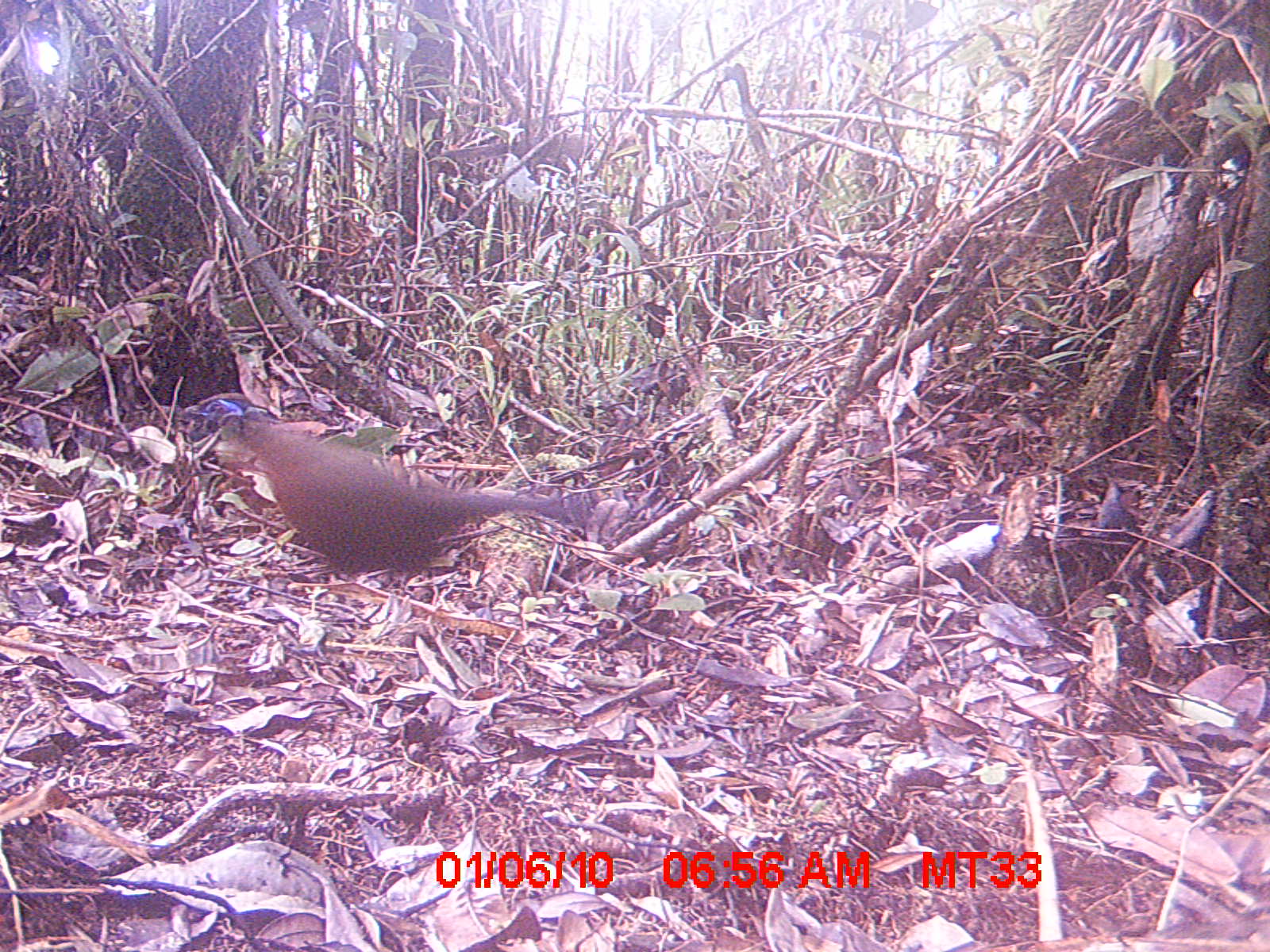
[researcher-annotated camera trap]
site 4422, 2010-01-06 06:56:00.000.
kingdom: Animalia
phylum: Chordata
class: Aves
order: Cuculiformes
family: Cuculidae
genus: Coua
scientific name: Coua serriana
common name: red-breasted coua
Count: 1.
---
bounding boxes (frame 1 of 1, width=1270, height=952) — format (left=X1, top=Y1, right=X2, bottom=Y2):
coua serriana: (left=202, top=395, right=574, bottom=609)